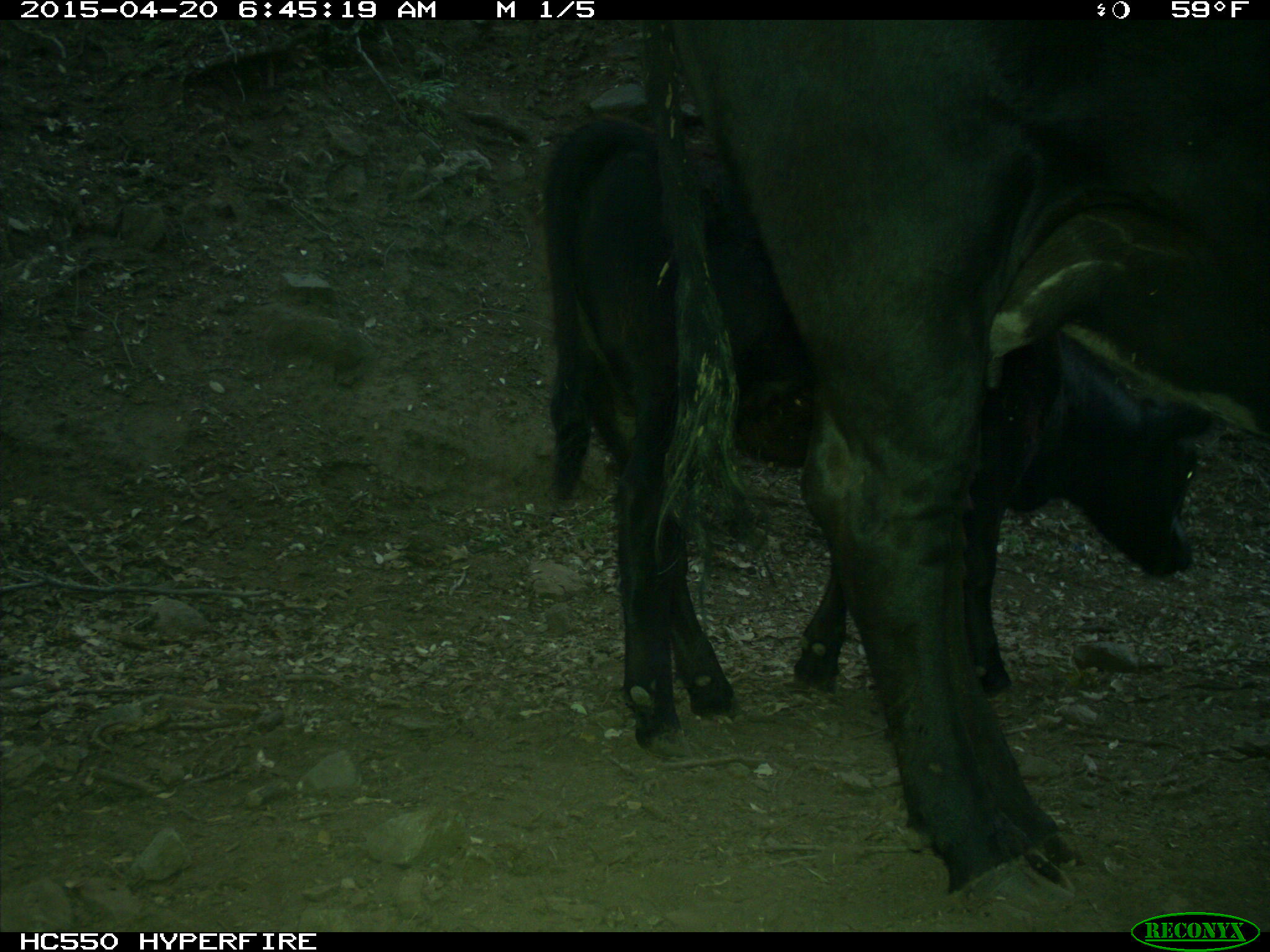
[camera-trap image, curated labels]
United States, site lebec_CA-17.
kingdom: Animalia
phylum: Chordata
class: Mammalia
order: Artiodactyla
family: Bovidae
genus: Bos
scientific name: Bos taurus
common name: domestic cow